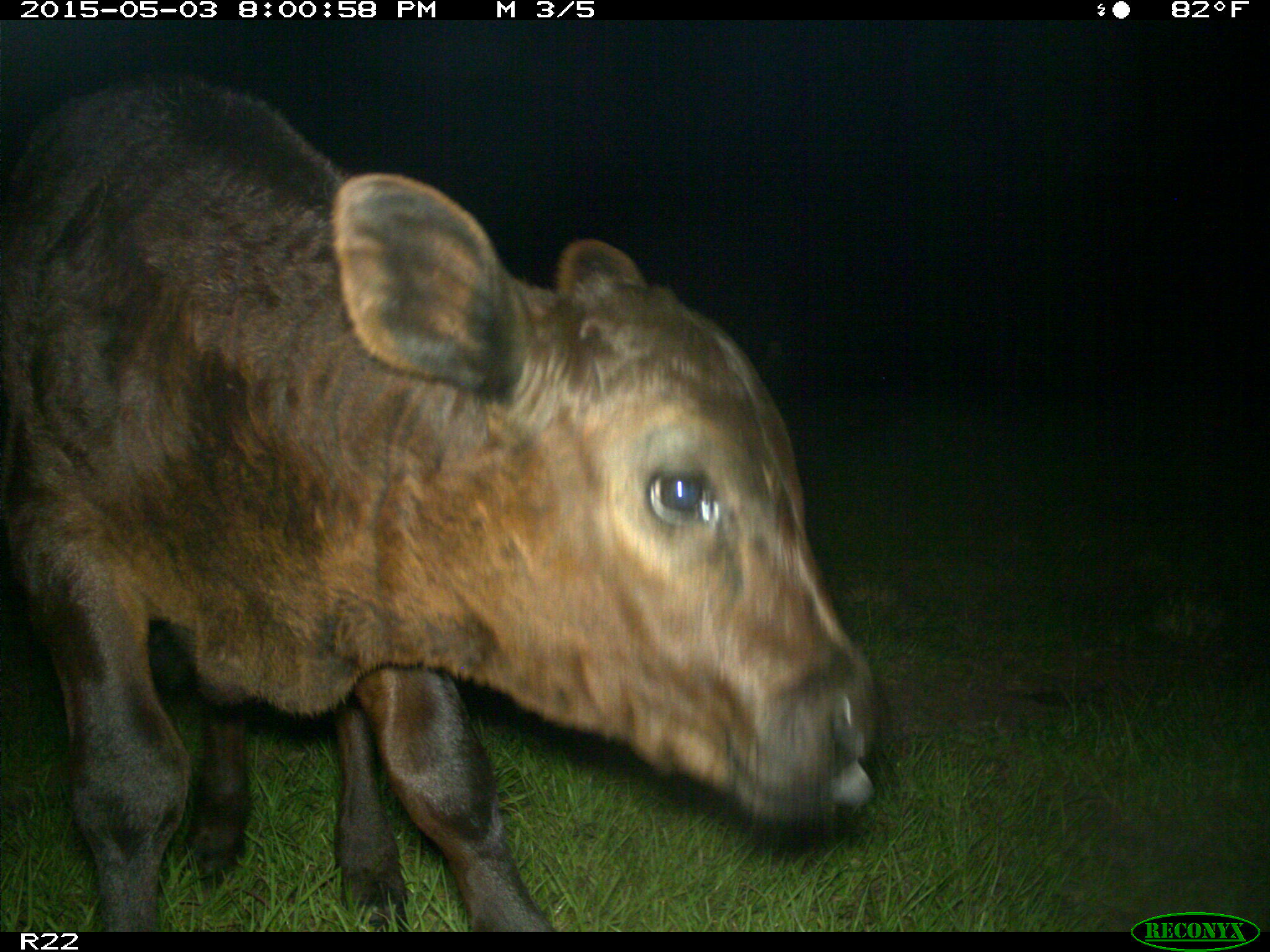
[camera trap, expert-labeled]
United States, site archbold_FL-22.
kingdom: Animalia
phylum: Chordata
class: Mammalia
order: Artiodactyla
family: Bovidae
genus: Bos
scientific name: Bos taurus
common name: domestic cow